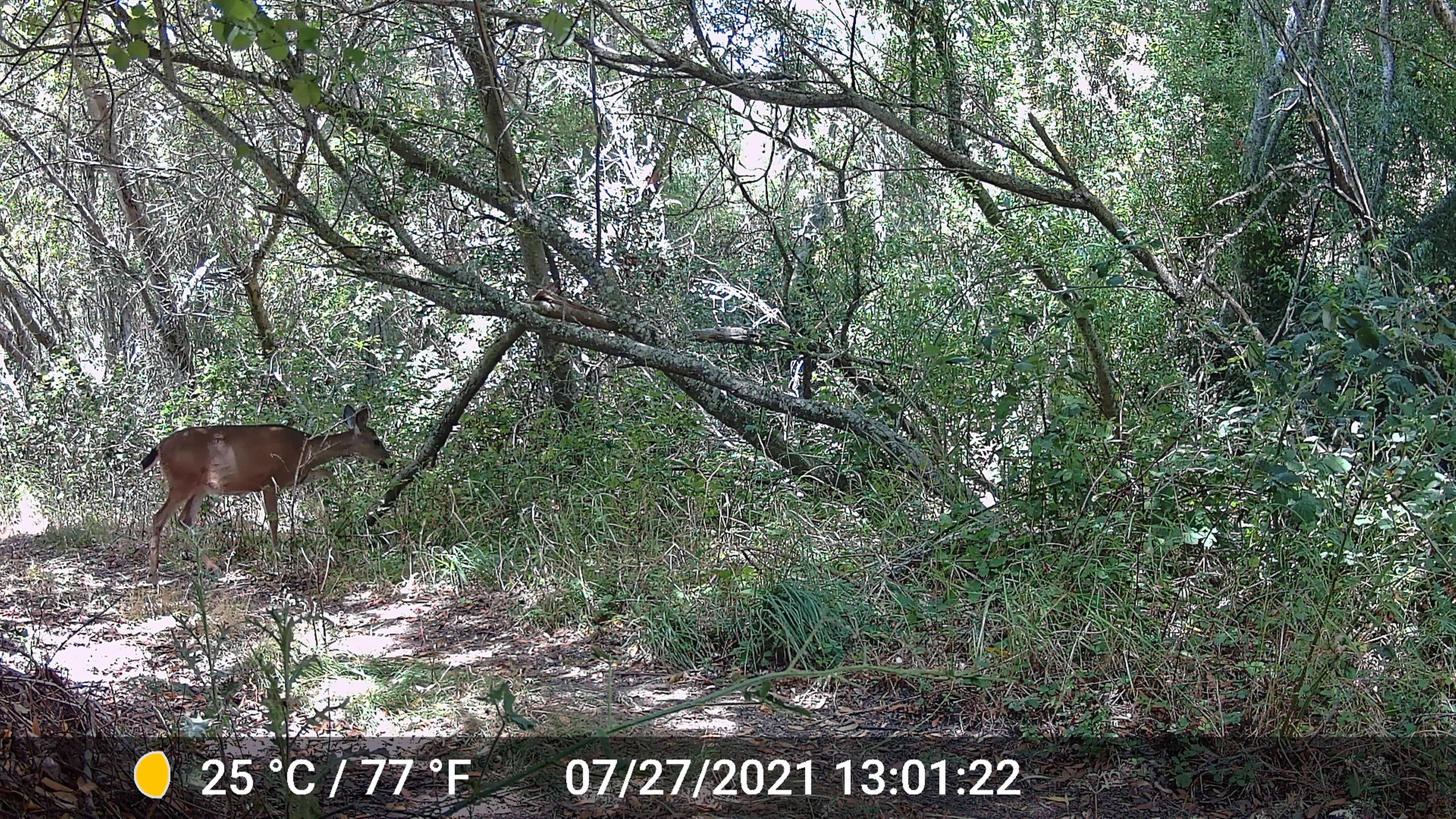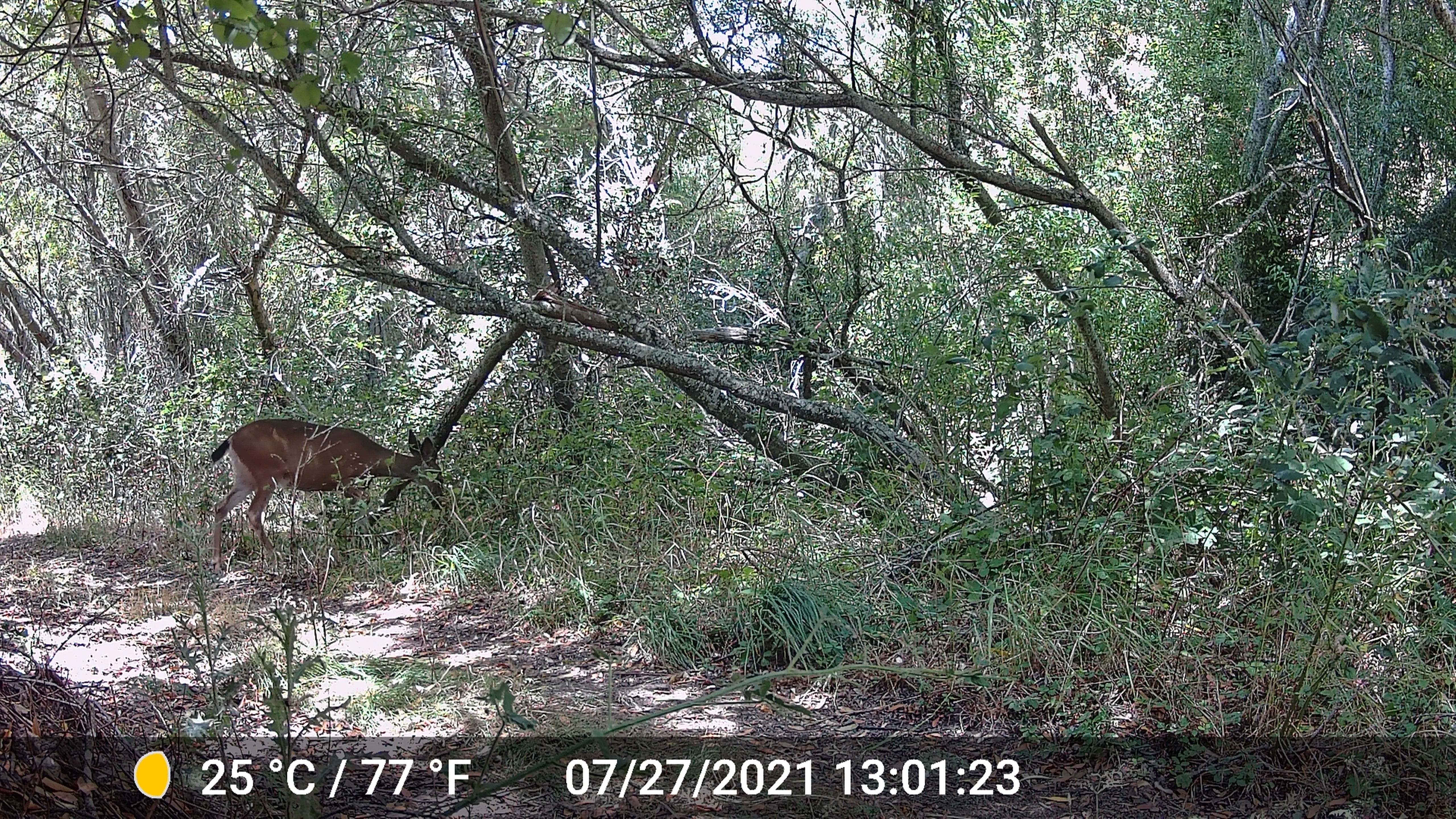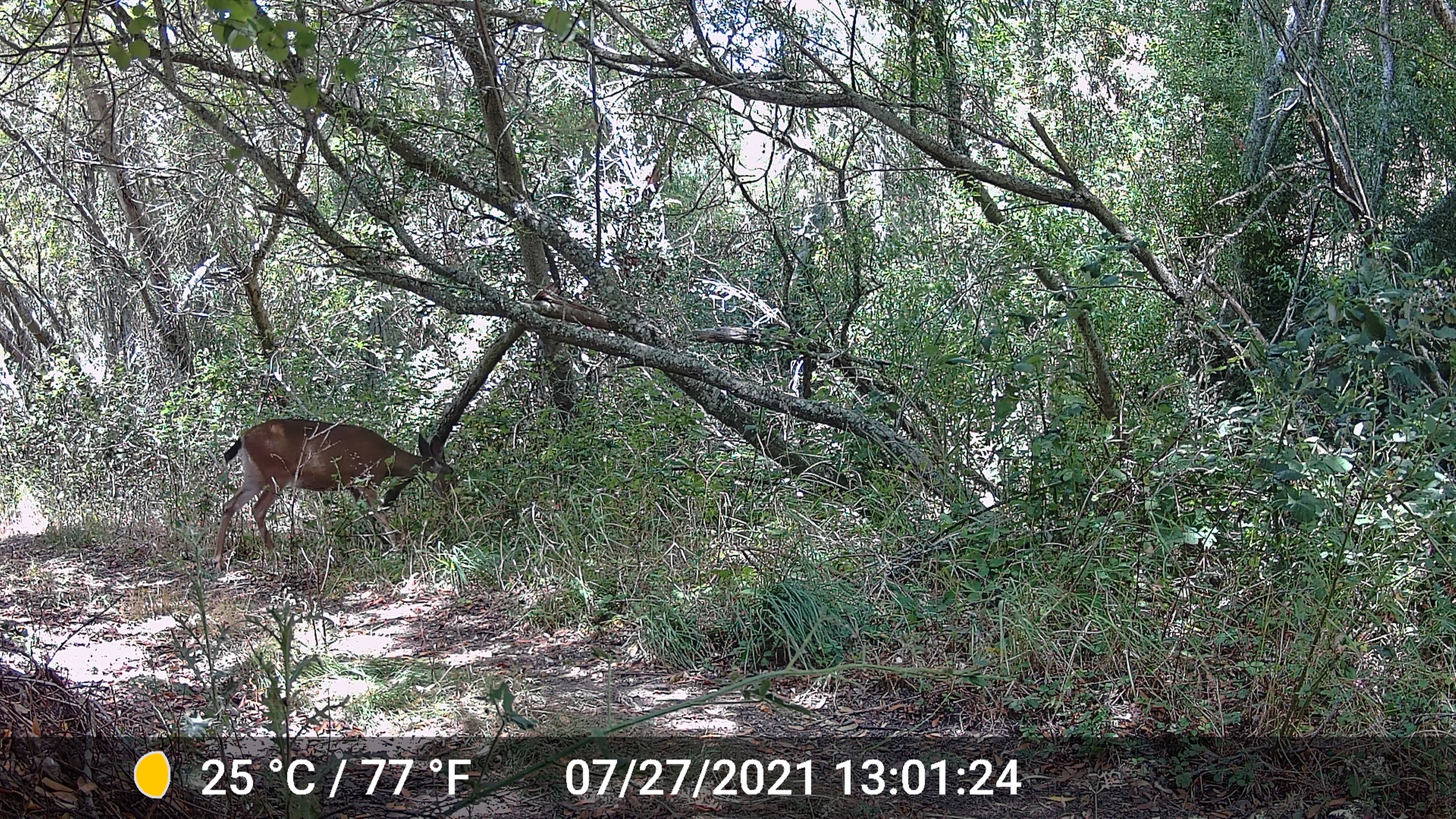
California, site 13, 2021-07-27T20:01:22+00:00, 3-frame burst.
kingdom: Animalia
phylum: Chordata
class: Mammalia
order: Artiodactyla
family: Cervidae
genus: Odocoileus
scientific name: Odocoileus hemionus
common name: mule deer